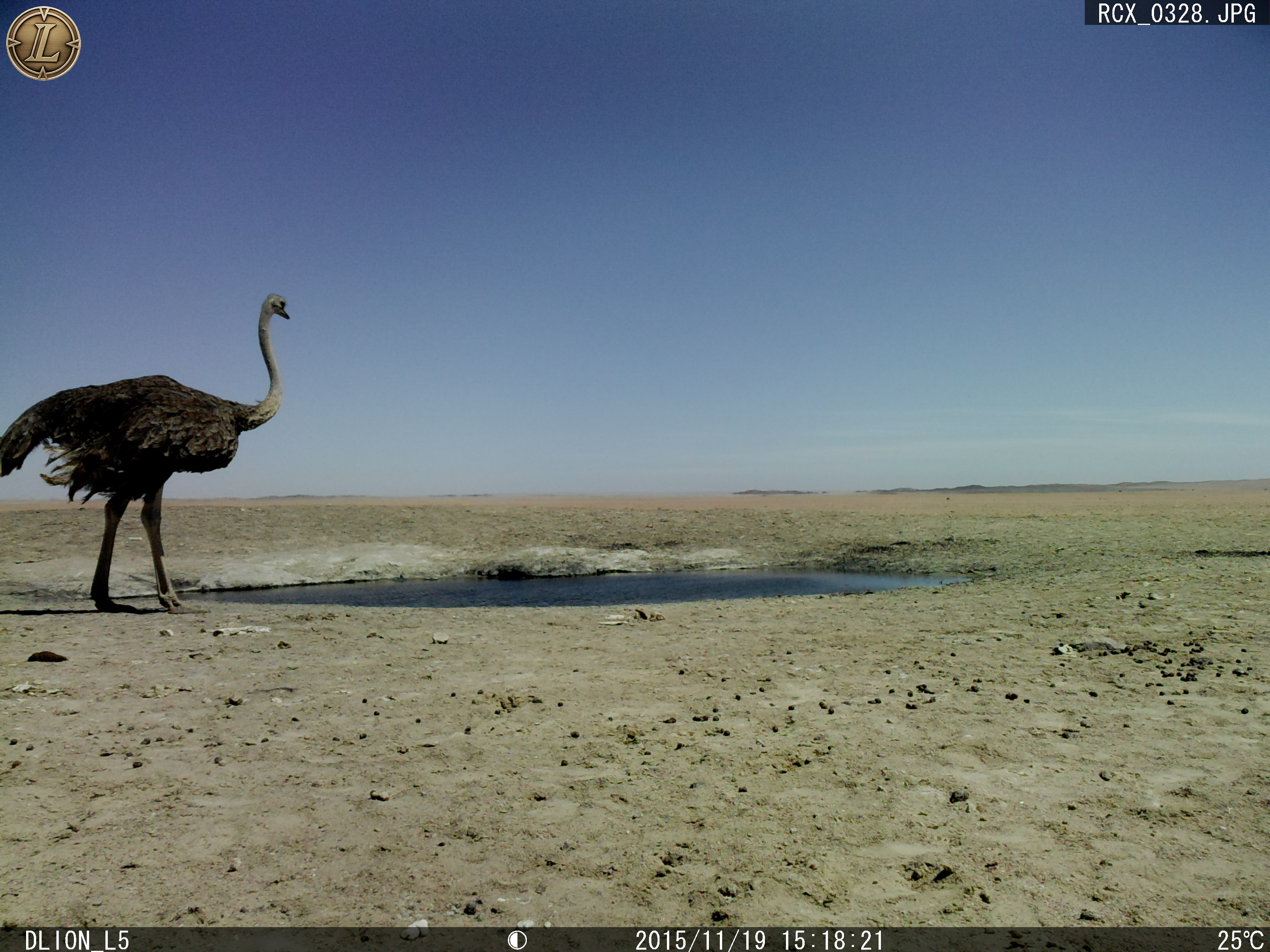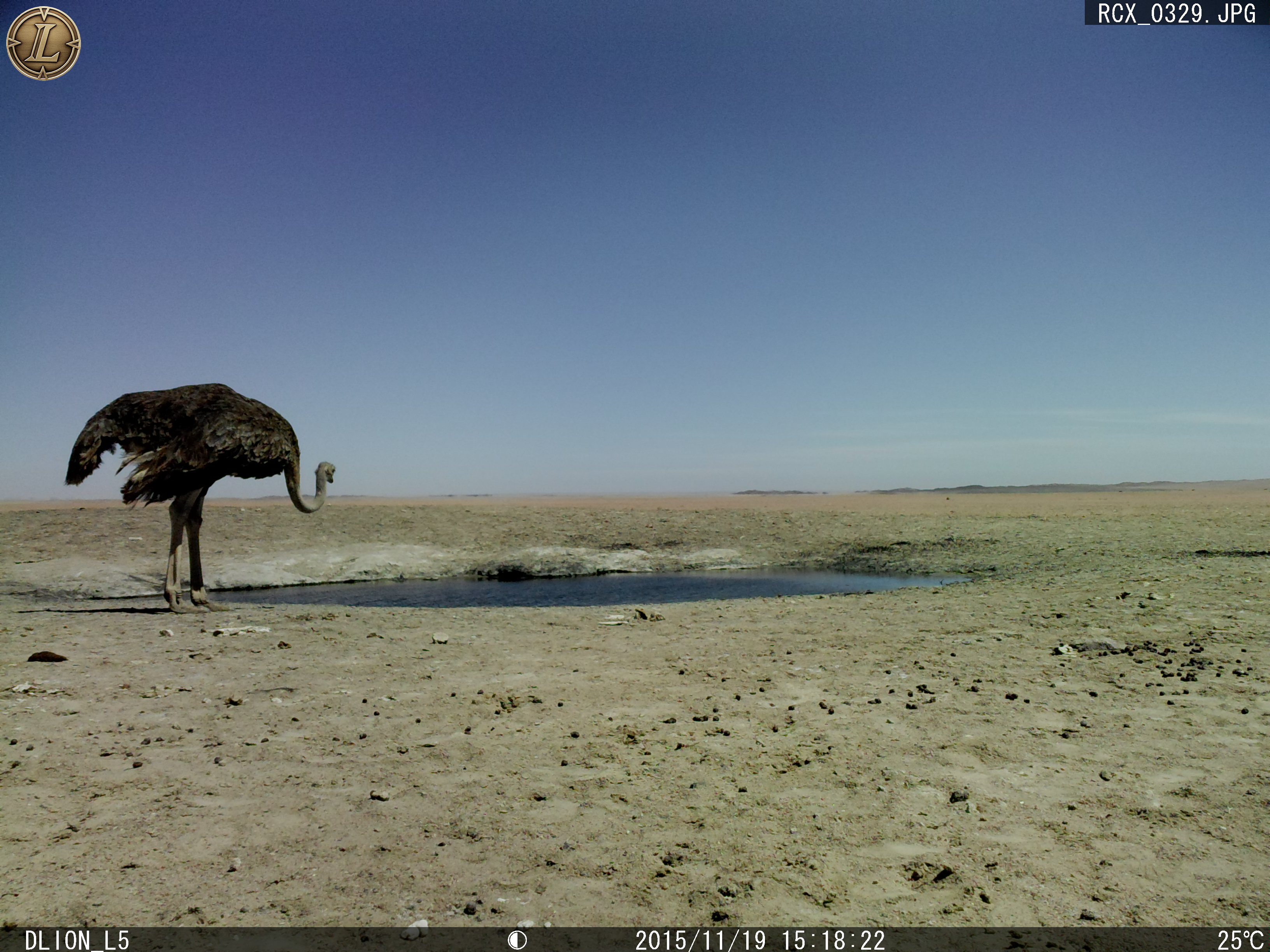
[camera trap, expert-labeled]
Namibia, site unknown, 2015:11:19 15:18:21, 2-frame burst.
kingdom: Animalia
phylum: Chordata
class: Aves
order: Struthioniformes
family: Struthionidae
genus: Struthio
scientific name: Struthio camelus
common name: common ostrich